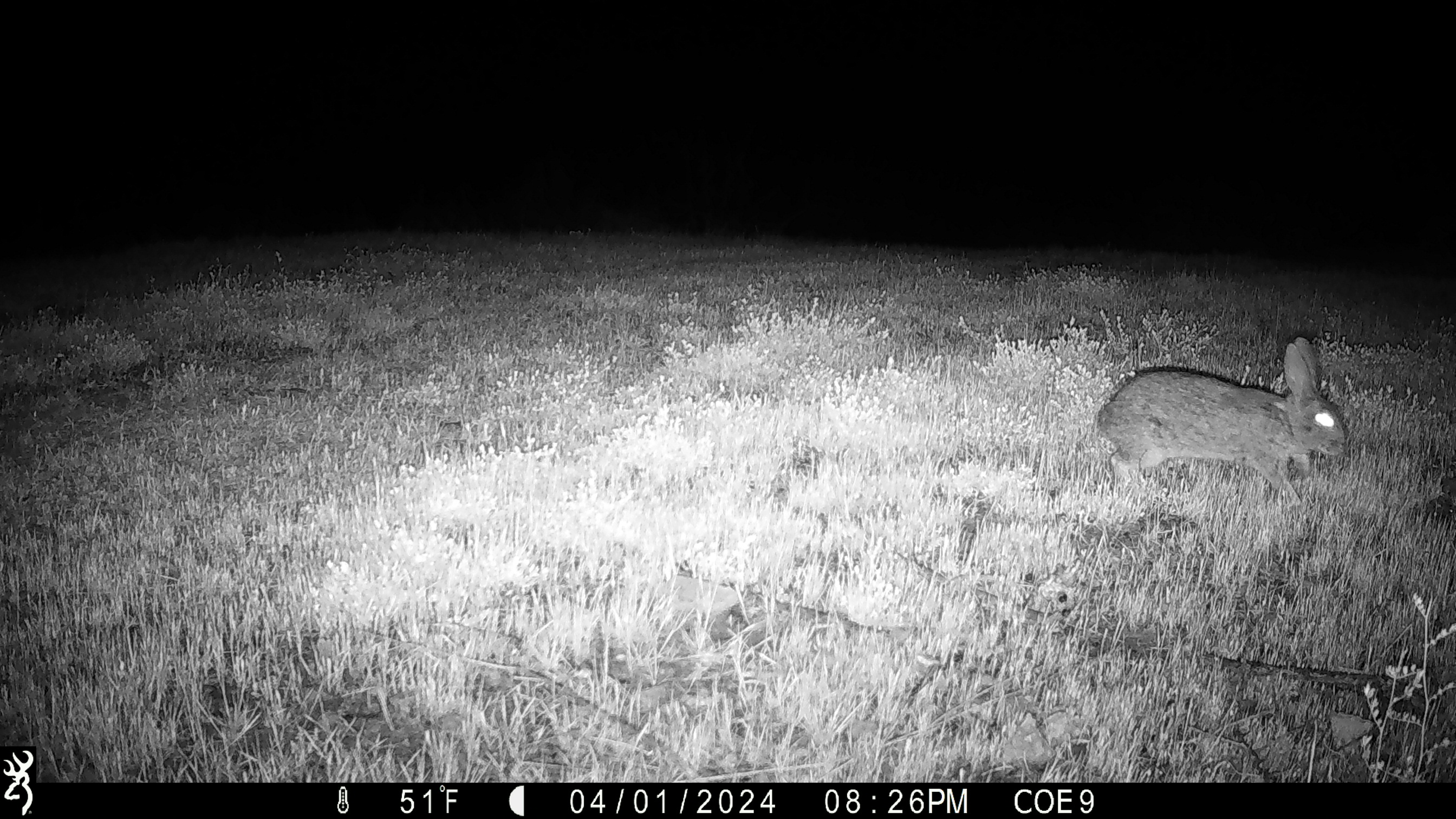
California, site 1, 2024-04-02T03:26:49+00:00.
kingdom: Animalia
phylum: Chordata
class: Mammalia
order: Lagomorpha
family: Leporidae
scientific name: Leporidae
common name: rabbit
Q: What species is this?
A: Rabbit (Leporidae).